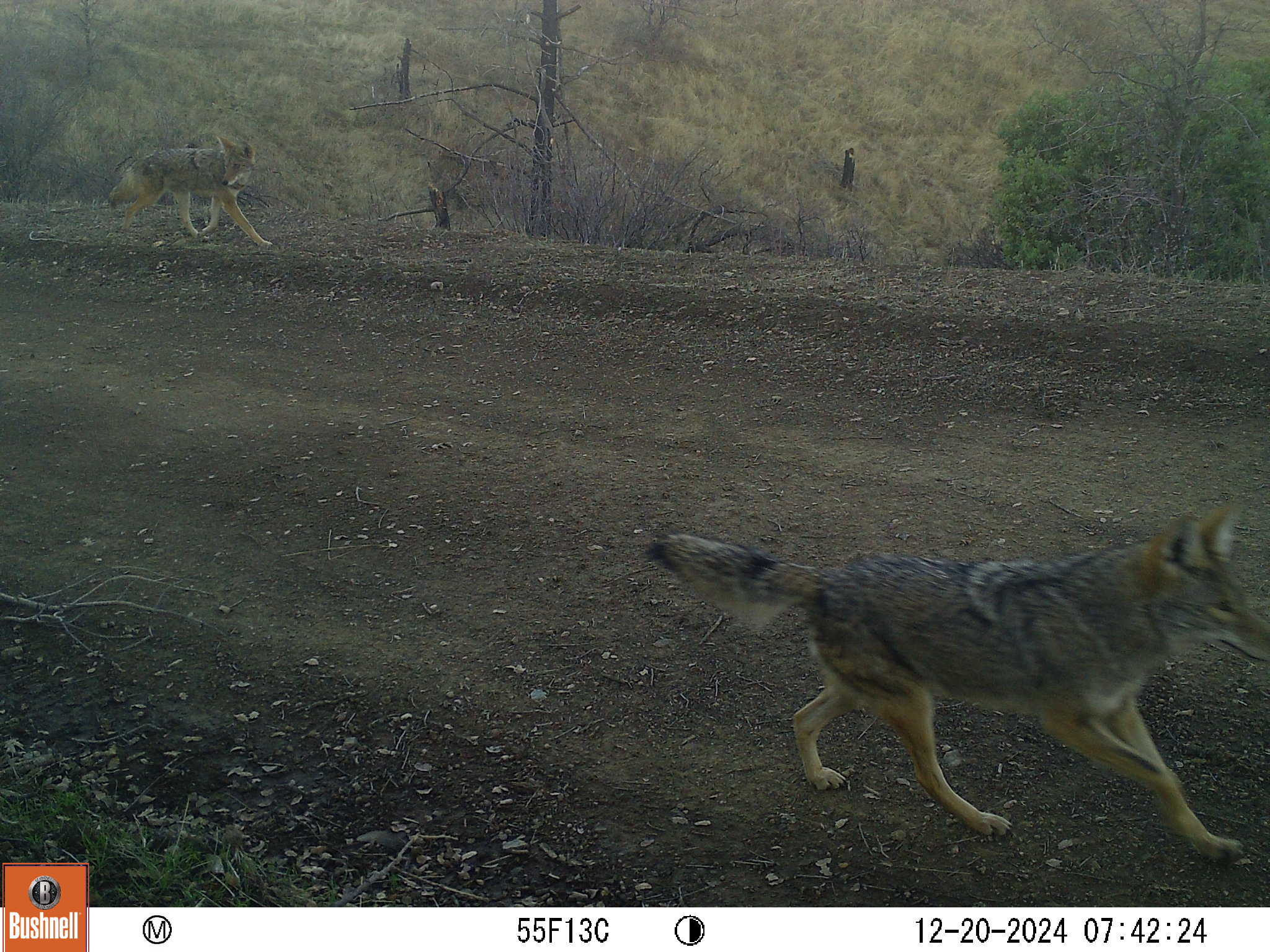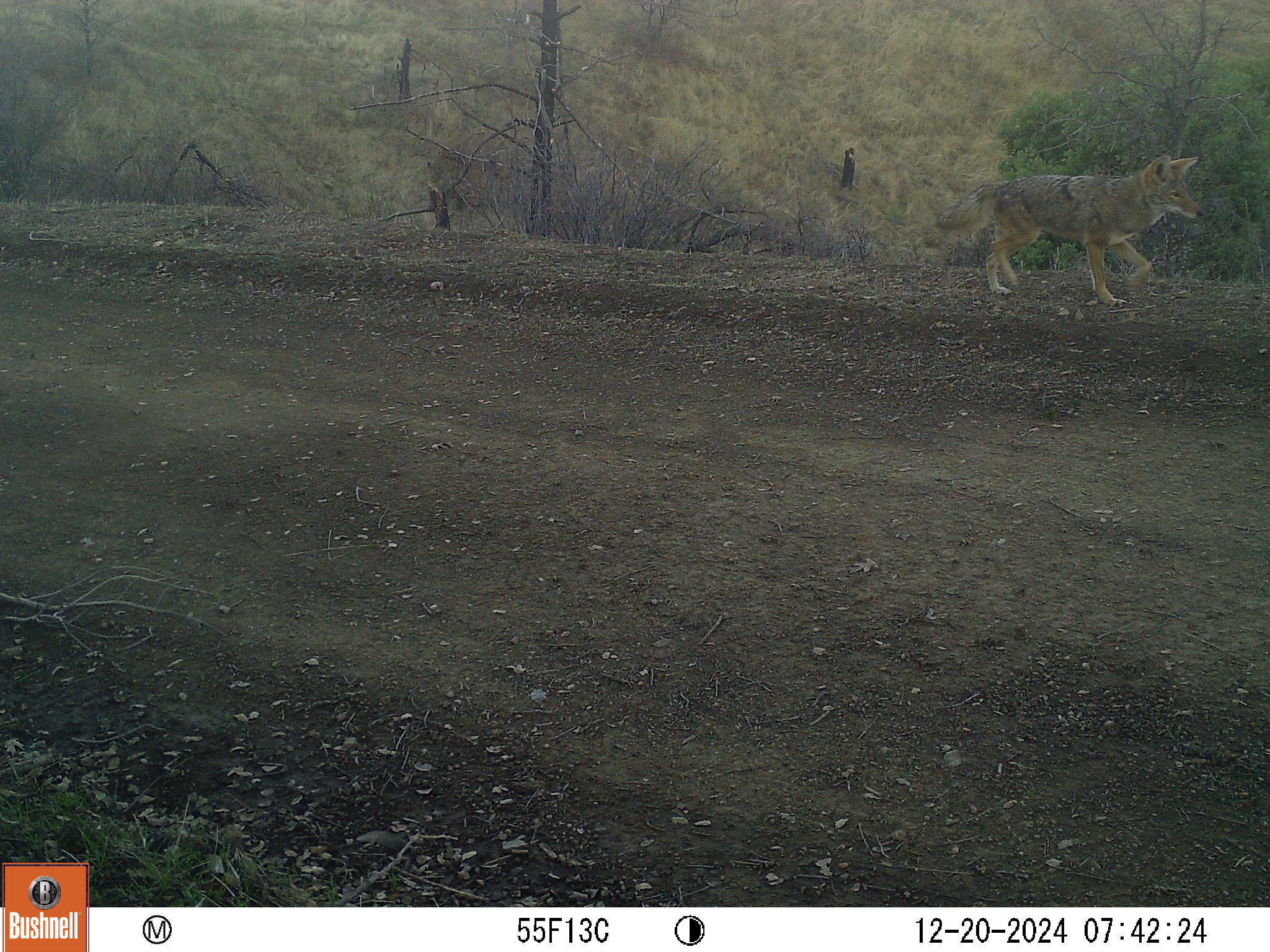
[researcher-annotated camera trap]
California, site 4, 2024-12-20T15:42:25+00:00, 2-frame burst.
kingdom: Animalia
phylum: Chordata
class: Mammalia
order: Carnivora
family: Canidae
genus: Canis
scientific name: Canis latrans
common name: coyote